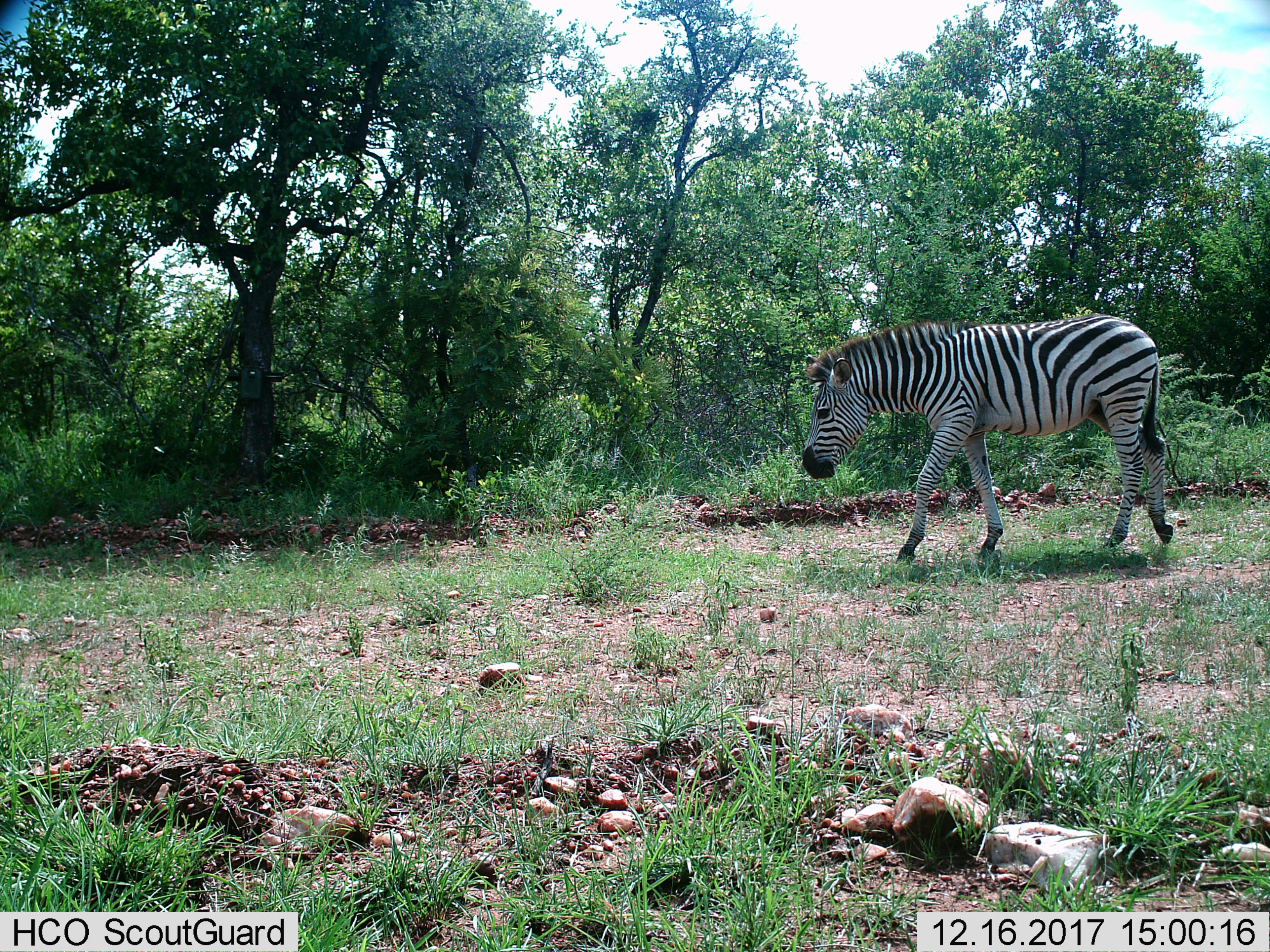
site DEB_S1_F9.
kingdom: Animalia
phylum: Chordata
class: Mammalia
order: Perissodactyla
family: Equidae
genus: Equus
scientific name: Equus quagga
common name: plains zebra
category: zebraplains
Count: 1.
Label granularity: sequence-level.